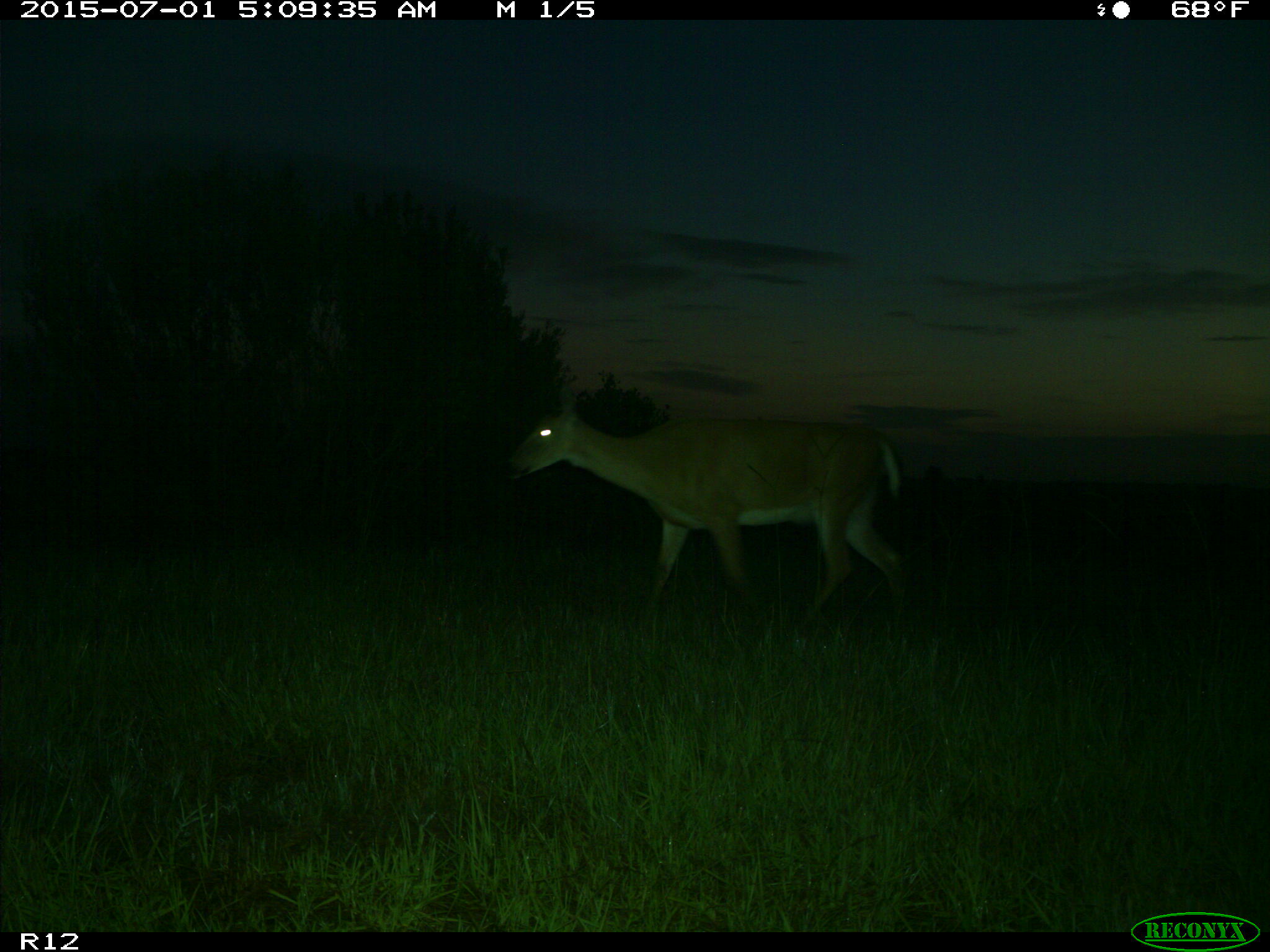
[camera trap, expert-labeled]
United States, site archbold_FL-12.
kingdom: Animalia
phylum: Chordata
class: Mammalia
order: Artiodactyla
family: Cervidae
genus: Odocoileus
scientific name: Odocoileus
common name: deer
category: unidentified deer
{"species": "unidentified deer (deer) (Odocoileus)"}